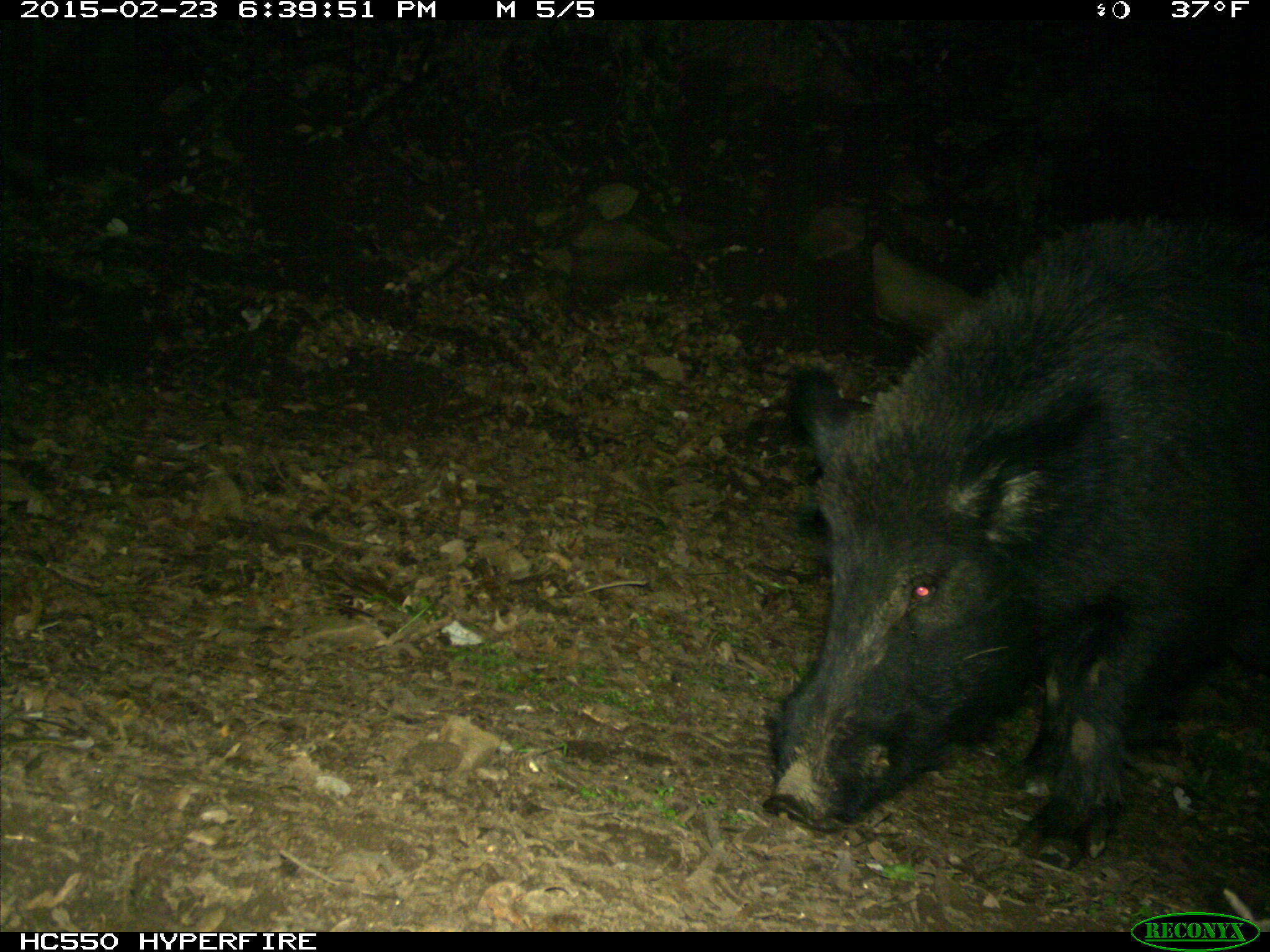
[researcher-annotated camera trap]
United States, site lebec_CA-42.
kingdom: Animalia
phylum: Chordata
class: Mammalia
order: Artiodactyla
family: Suidae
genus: Sus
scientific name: Sus scrofa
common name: wild boar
Sus scrofa (wild boar).